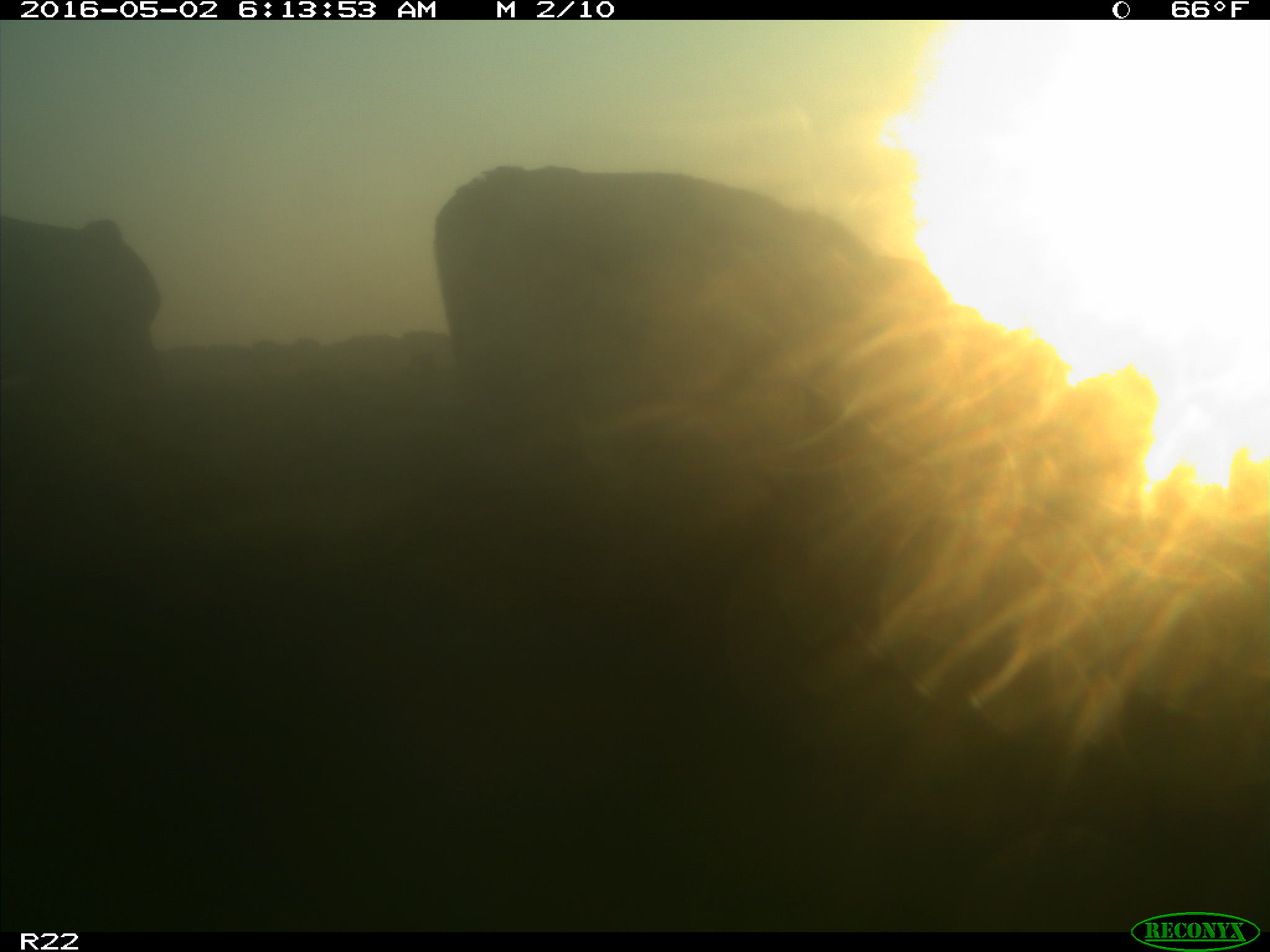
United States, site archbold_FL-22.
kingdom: Animalia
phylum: Chordata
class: Mammalia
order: Artiodactyla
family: Bovidae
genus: Bos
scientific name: Bos taurus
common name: domestic cow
Bos taurus (domestic cow).